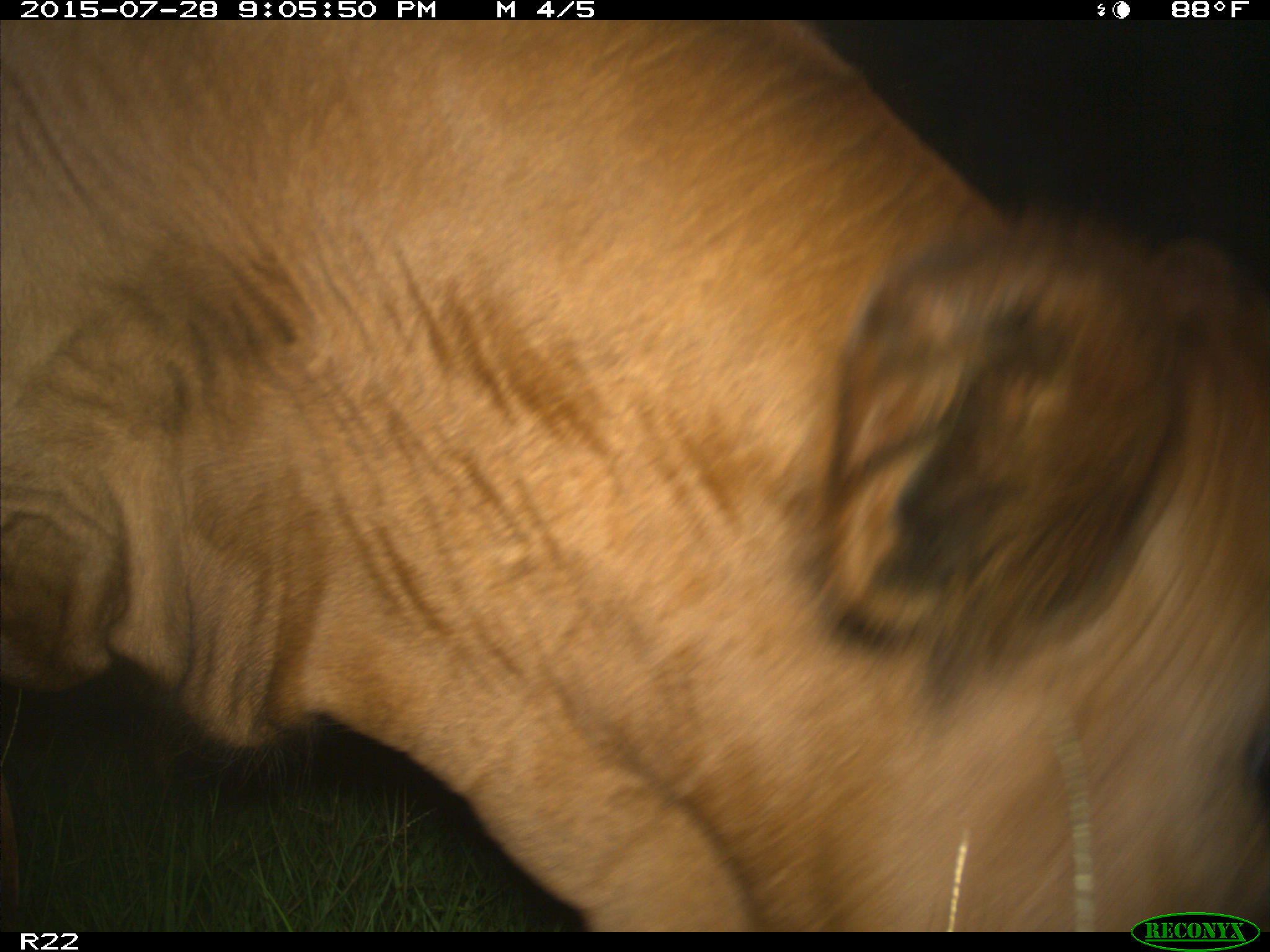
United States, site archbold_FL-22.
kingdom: Animalia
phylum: Chordata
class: Mammalia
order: Artiodactyla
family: Bovidae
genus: Bos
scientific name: Bos taurus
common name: domestic cow